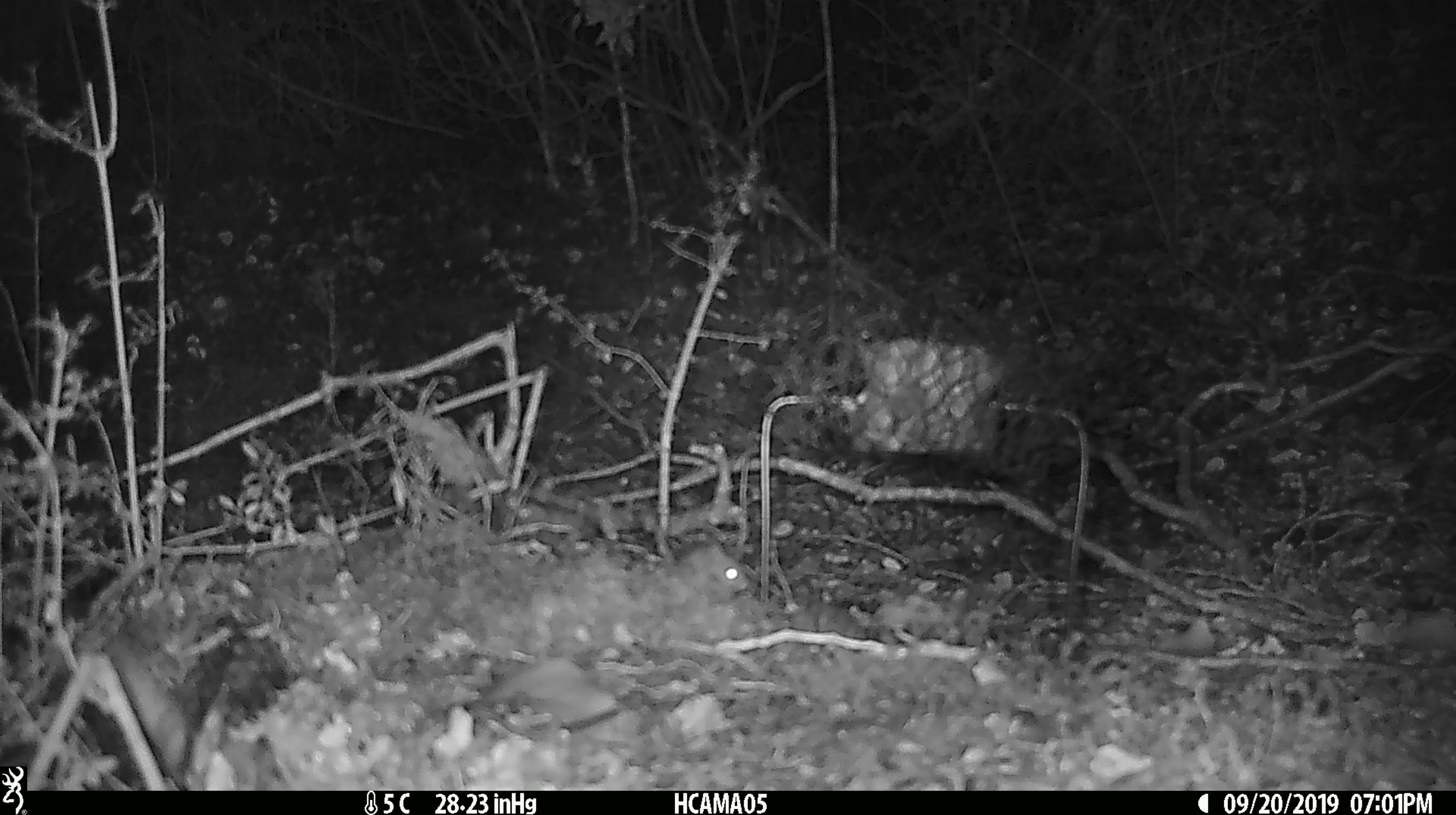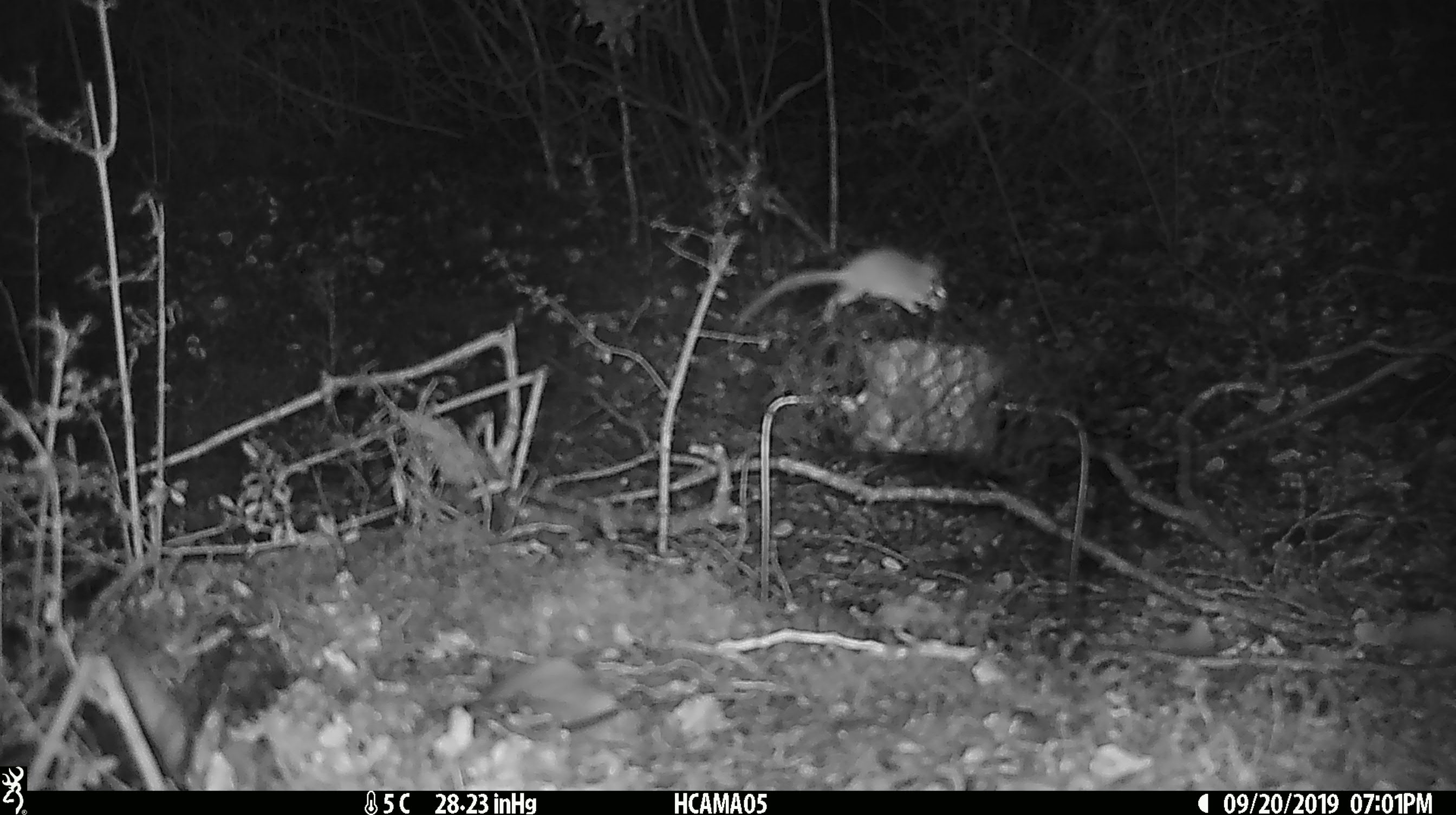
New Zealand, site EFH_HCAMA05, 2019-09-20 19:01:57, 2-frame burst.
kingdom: Animalia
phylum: Chordata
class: Mammalia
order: Rodentia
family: Muridae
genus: Mus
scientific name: Mus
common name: mouse